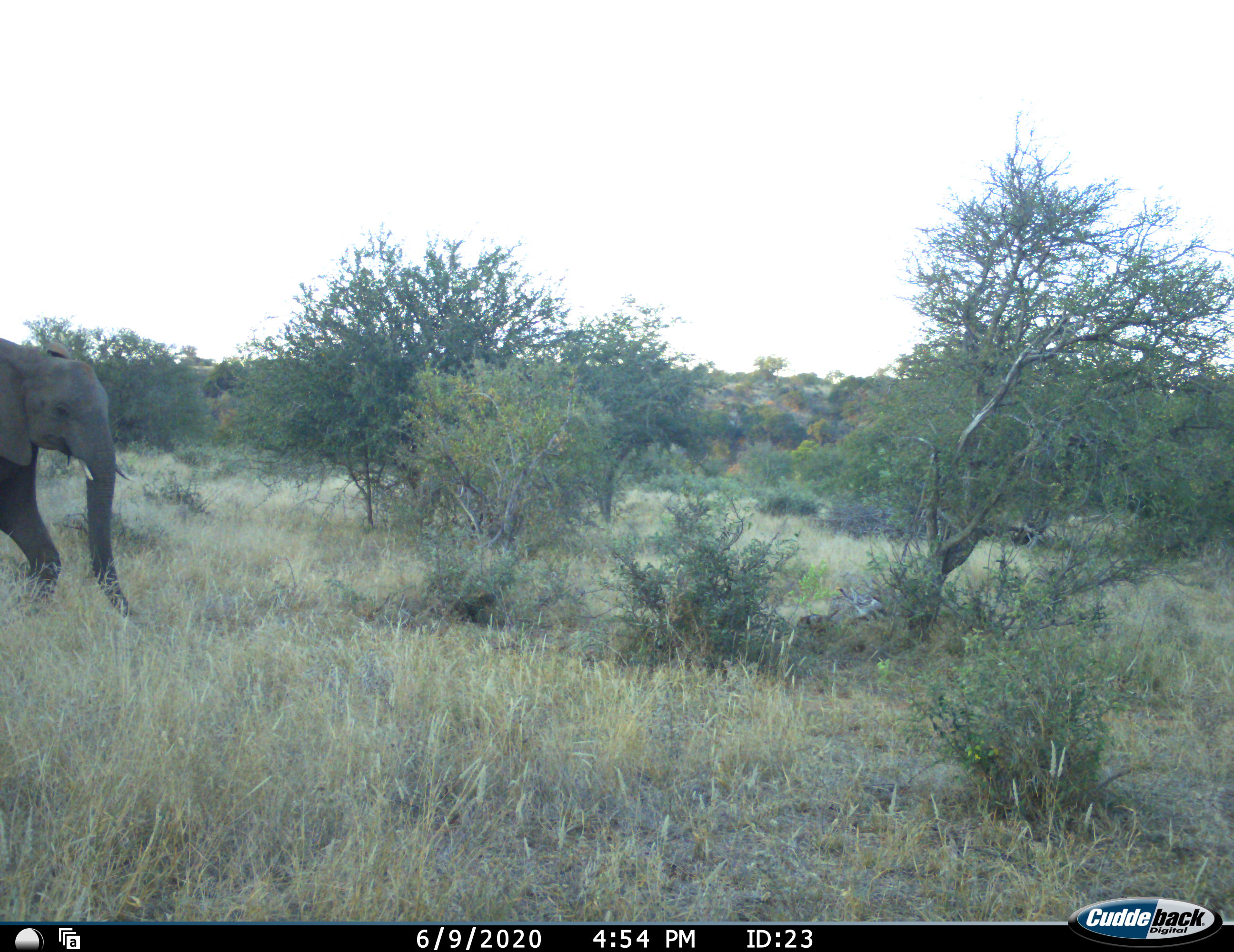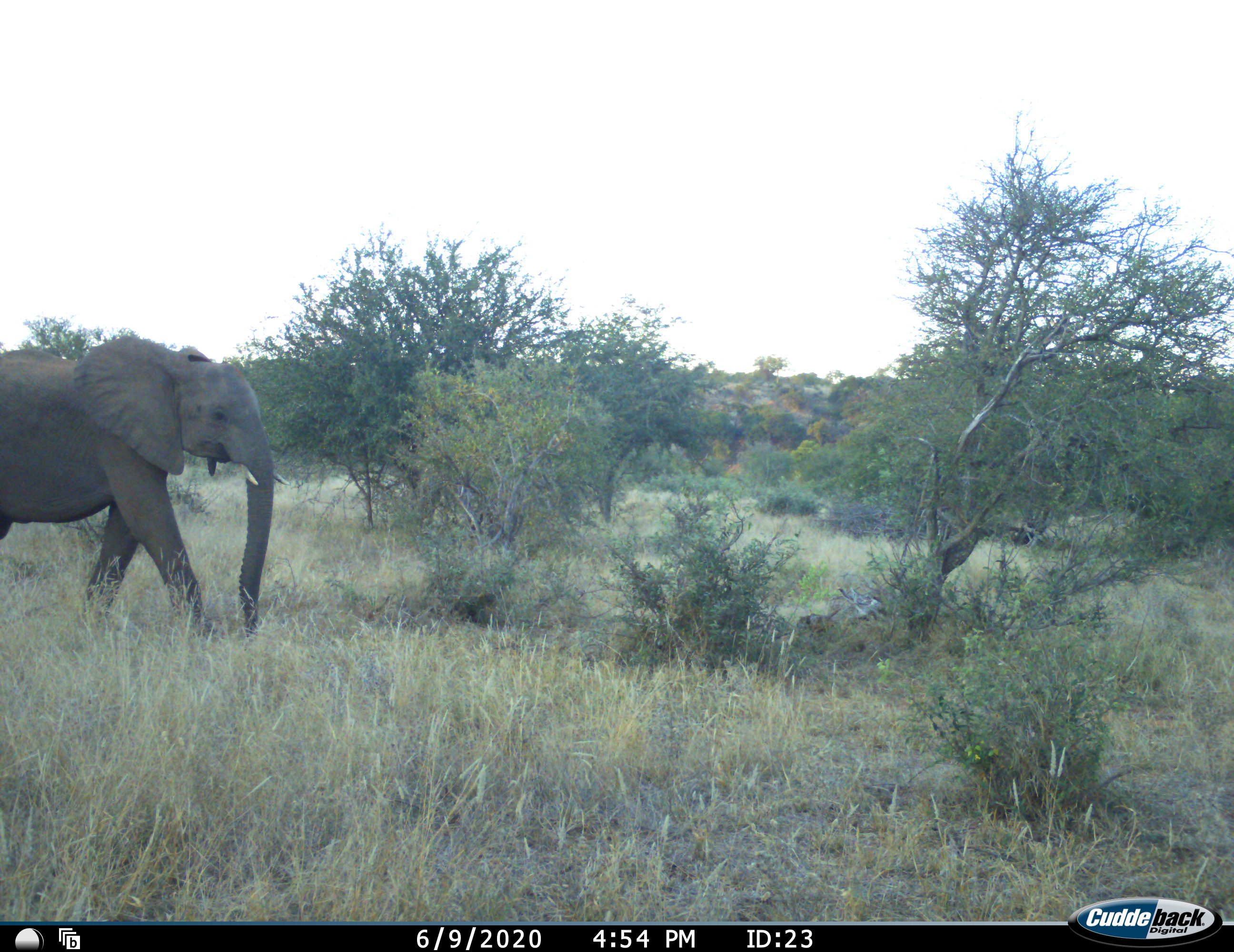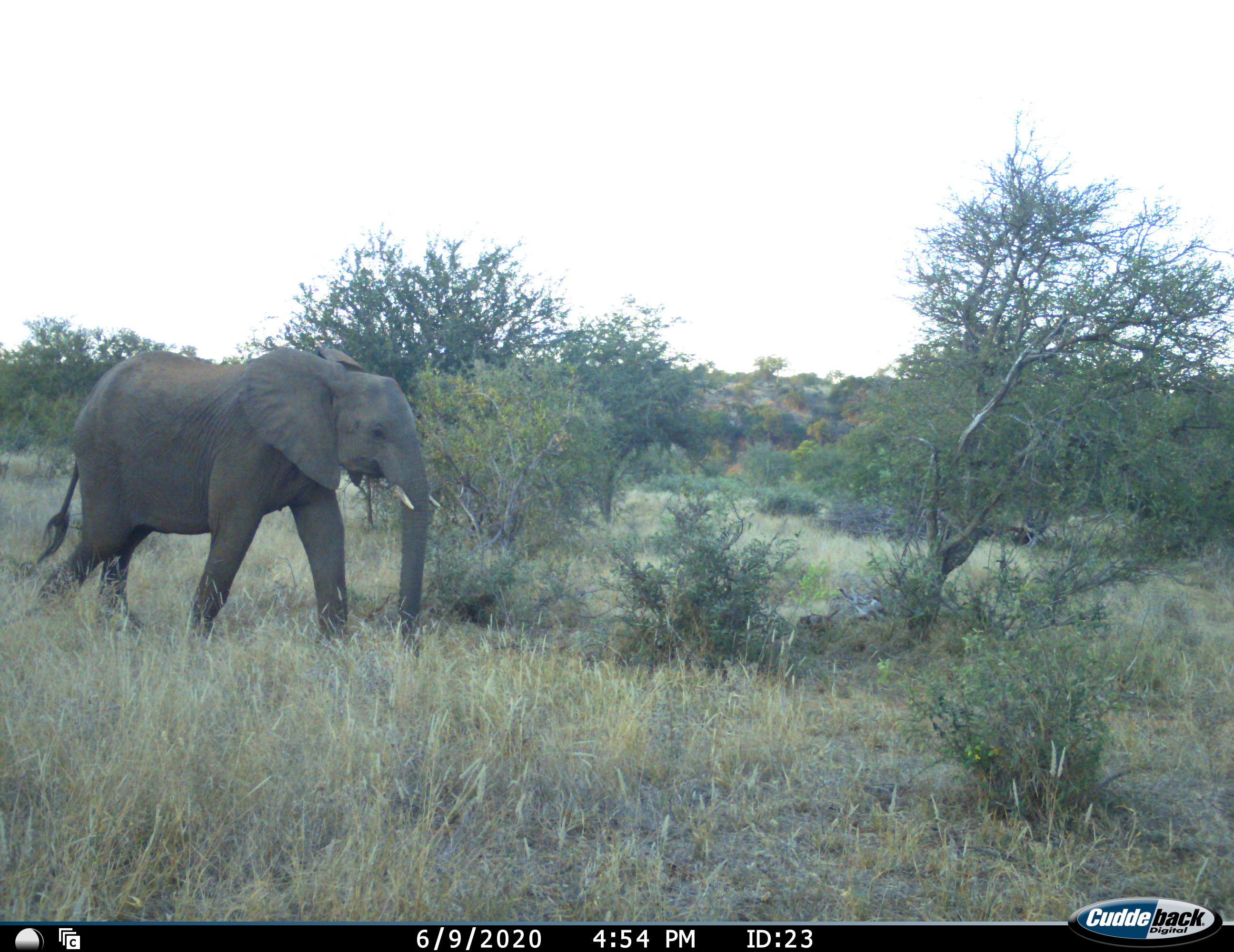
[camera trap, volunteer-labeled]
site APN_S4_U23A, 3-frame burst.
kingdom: Animalia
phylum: Chordata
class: Mammalia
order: Proboscidea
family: Elephantidae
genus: Loxodonta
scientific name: Loxodonta africana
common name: african bush elephant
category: elephant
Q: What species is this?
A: Elephant (african bush elephant) (Loxodonta africana).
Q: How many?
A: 1.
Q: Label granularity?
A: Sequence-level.